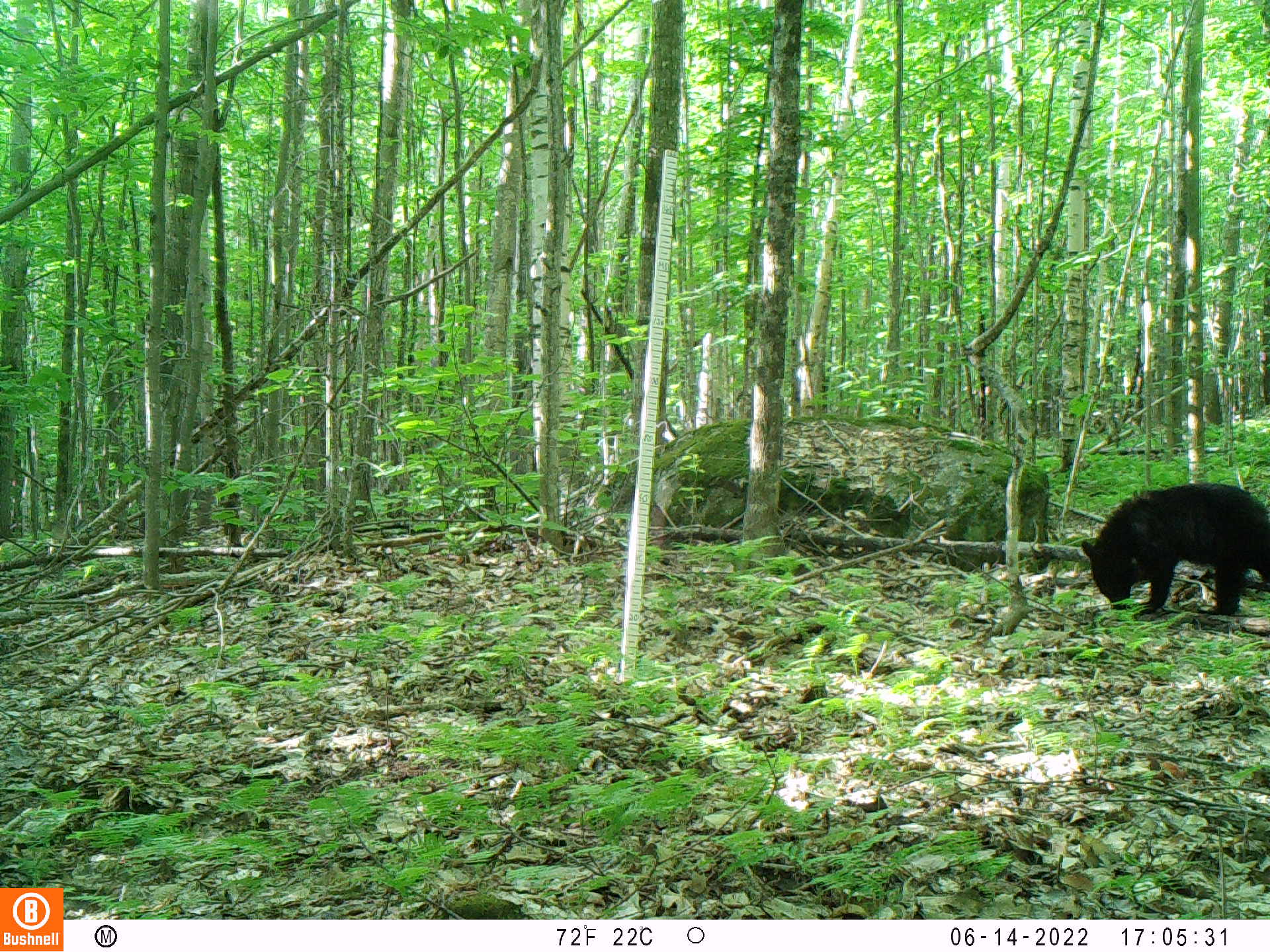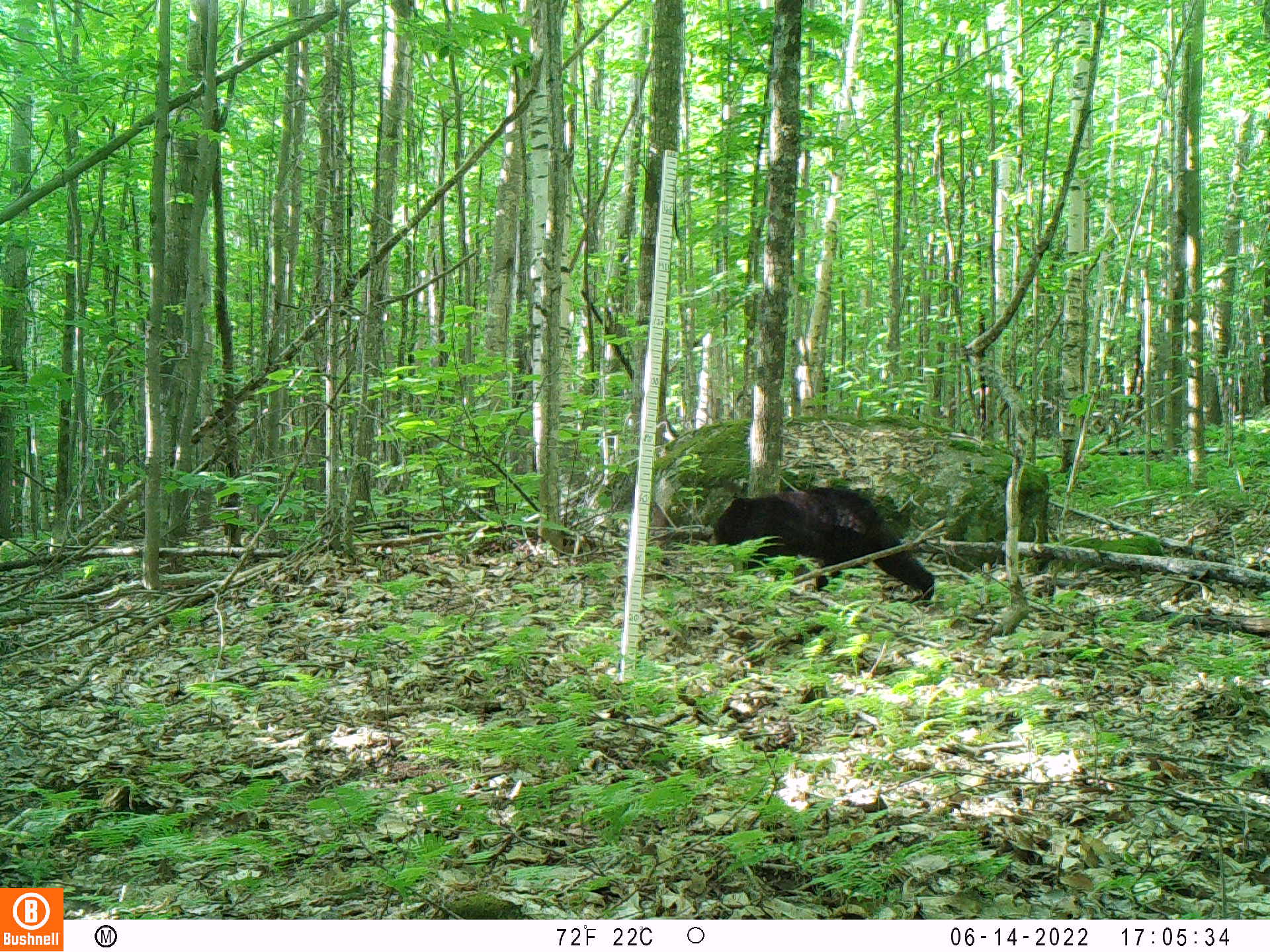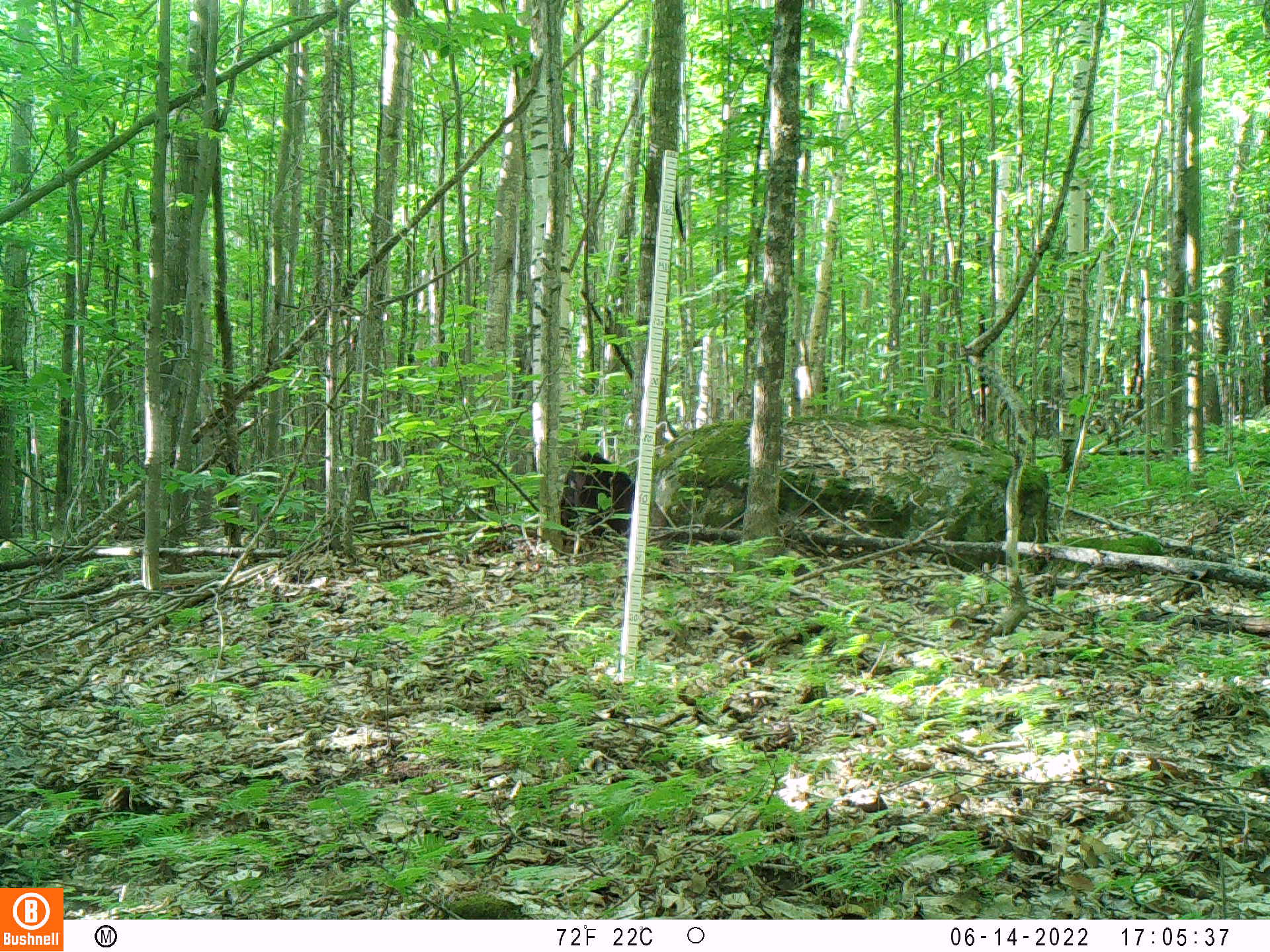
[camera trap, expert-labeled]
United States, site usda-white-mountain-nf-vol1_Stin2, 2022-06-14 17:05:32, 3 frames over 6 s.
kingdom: Animalia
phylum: Chordata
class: Mammalia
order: Carnivora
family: Ursidae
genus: Ursus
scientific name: Ursus americanus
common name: black bear